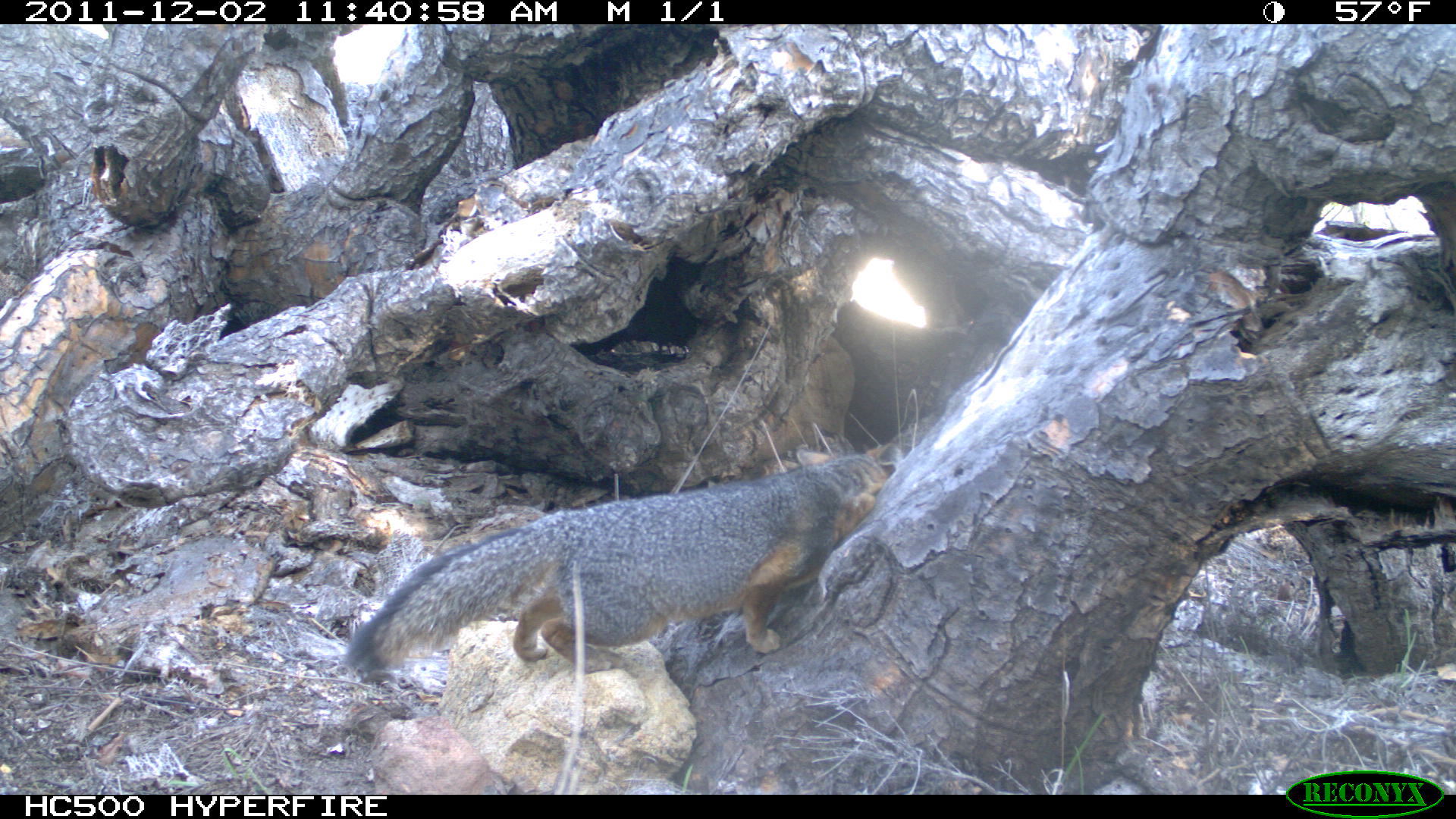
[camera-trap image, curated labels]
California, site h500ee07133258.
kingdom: Animalia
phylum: Chordata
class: Mammalia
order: Carnivora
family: Canidae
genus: Urocyon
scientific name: Urocyon littoralis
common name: island fox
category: fox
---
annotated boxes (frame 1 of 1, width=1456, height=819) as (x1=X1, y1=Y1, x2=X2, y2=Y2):
fox: (x1=346, y1=442, x2=902, y2=673)